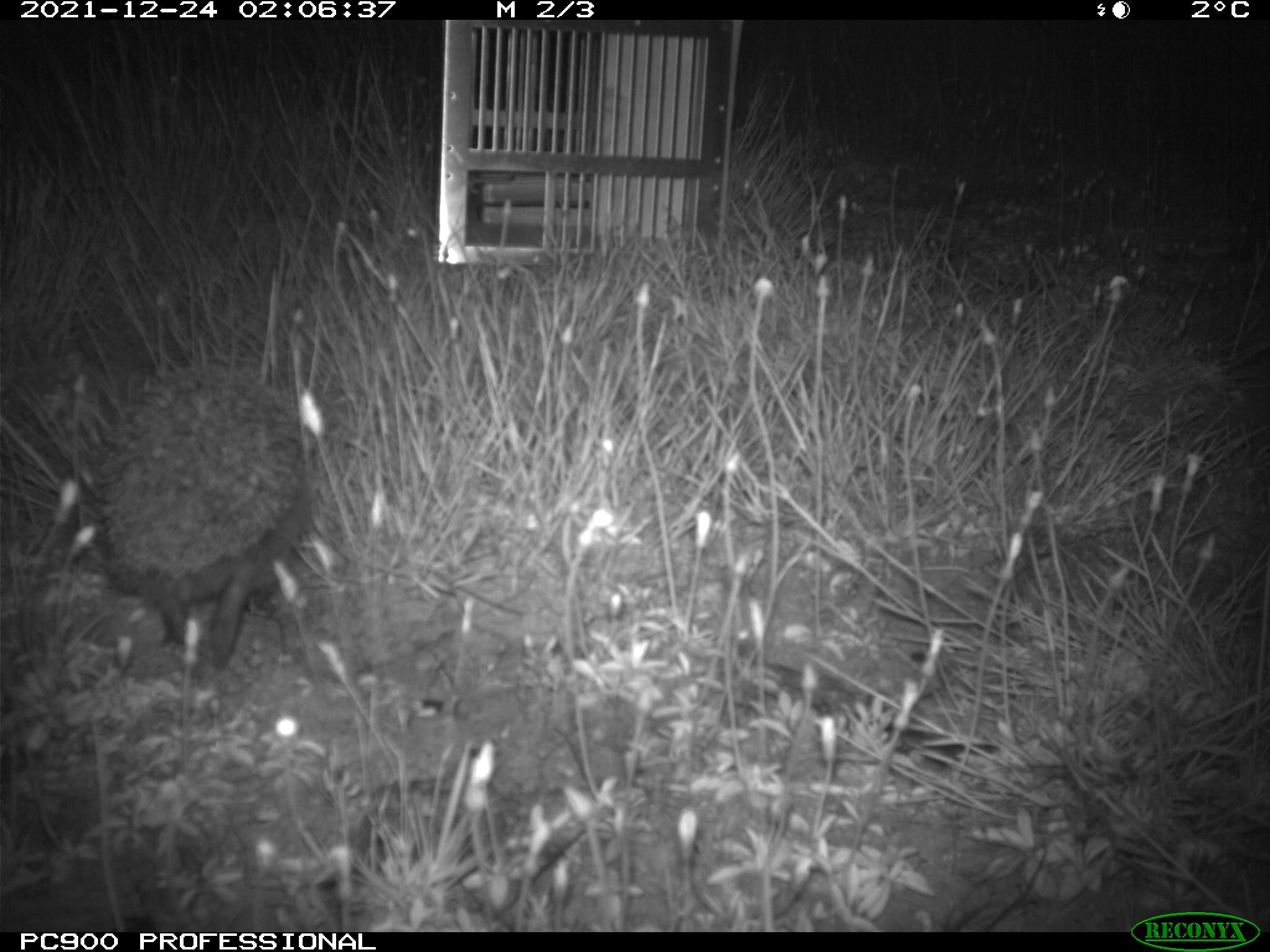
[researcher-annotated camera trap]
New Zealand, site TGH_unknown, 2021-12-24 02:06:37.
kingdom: Animalia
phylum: Chordata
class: Mammalia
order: Eulipotyphla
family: Erinaceidae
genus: Erinaceus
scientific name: Erinaceus europaeus europaeus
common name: european hedgehog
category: hedgehog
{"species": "hedgehog (european hedgehog) (Erinaceus europaeus europaeus)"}